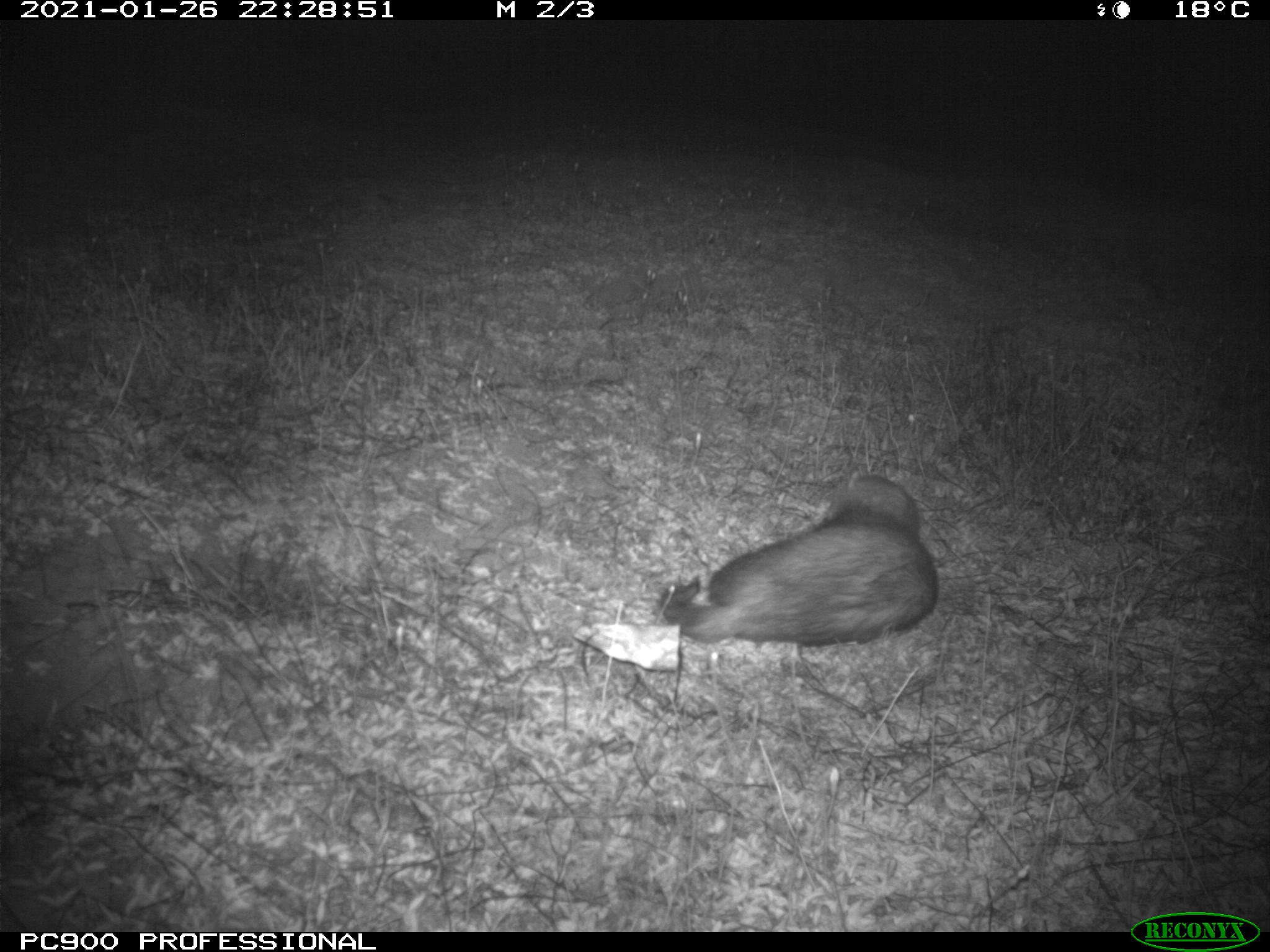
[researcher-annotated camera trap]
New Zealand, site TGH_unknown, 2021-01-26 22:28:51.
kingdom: Animalia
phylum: Chordata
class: Mammalia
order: Carnivora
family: Mustelidae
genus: Mustela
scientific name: Mustela furo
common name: ferret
Ferret (Mustela furo).